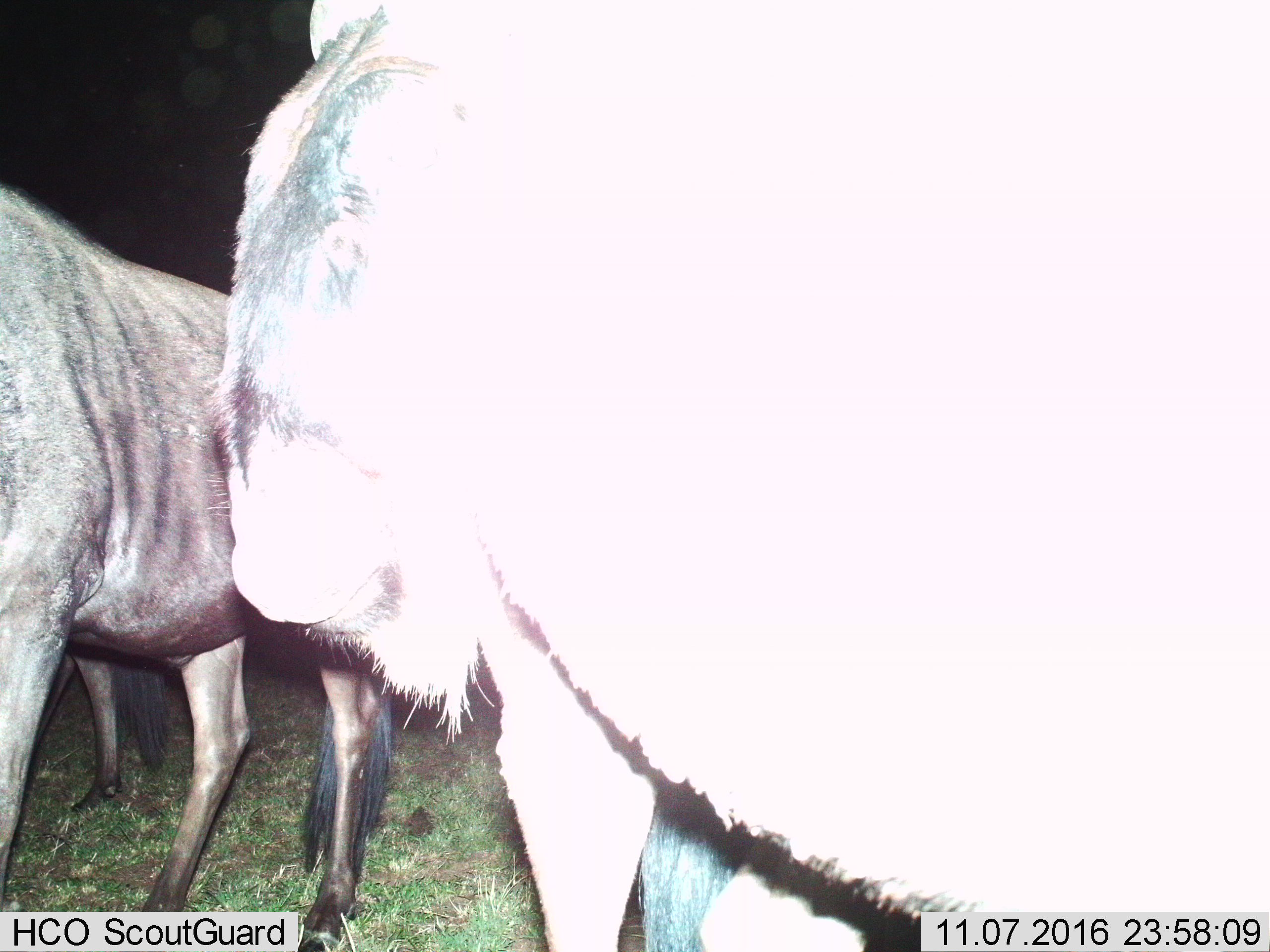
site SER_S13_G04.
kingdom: Animalia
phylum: Chordata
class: Mammalia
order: Artiodactyla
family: Bovidae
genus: Connochaetes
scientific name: Connochaetes taurinus taurinus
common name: blue wildebeest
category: wildebeestblue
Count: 3.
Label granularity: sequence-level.